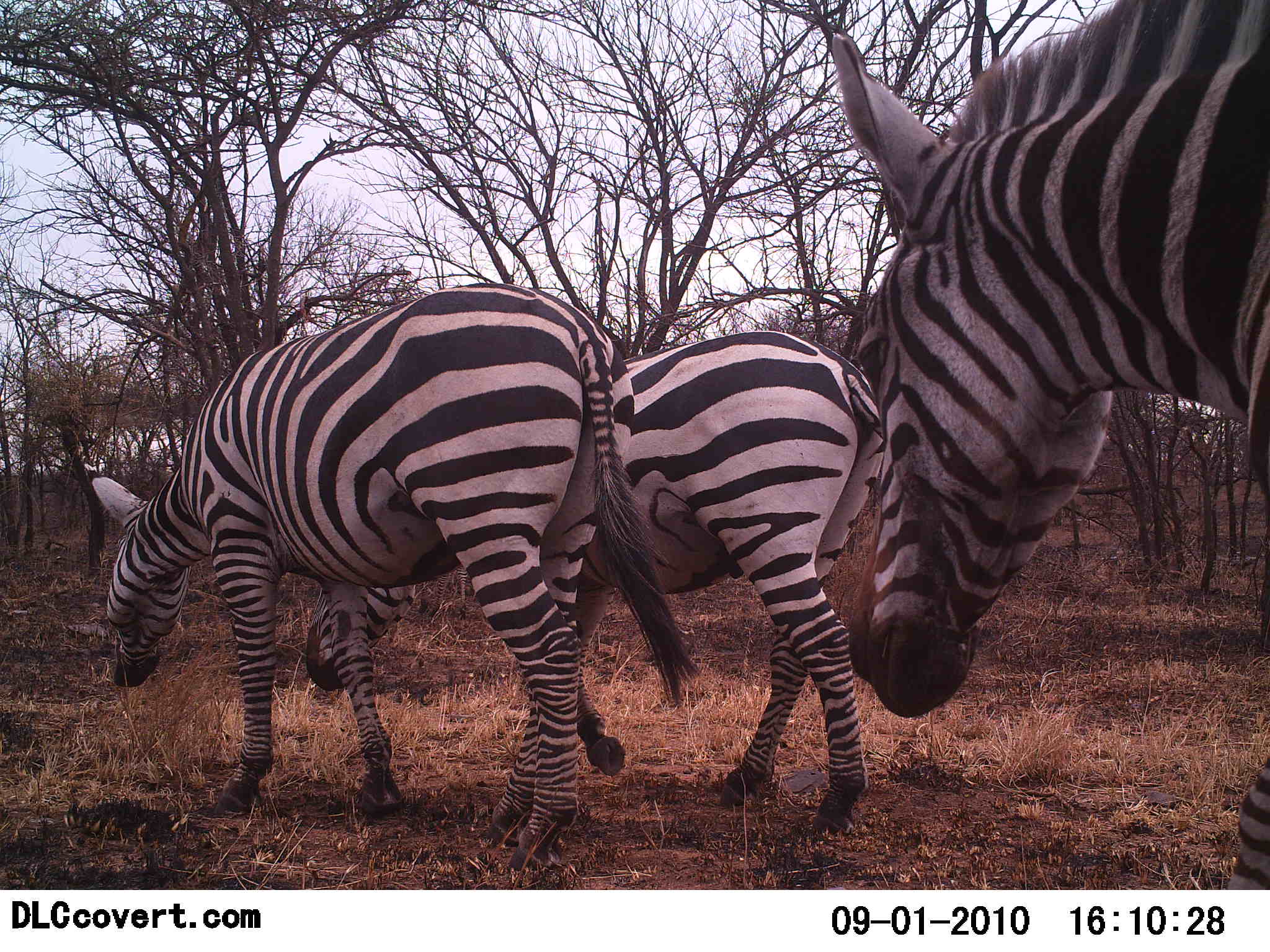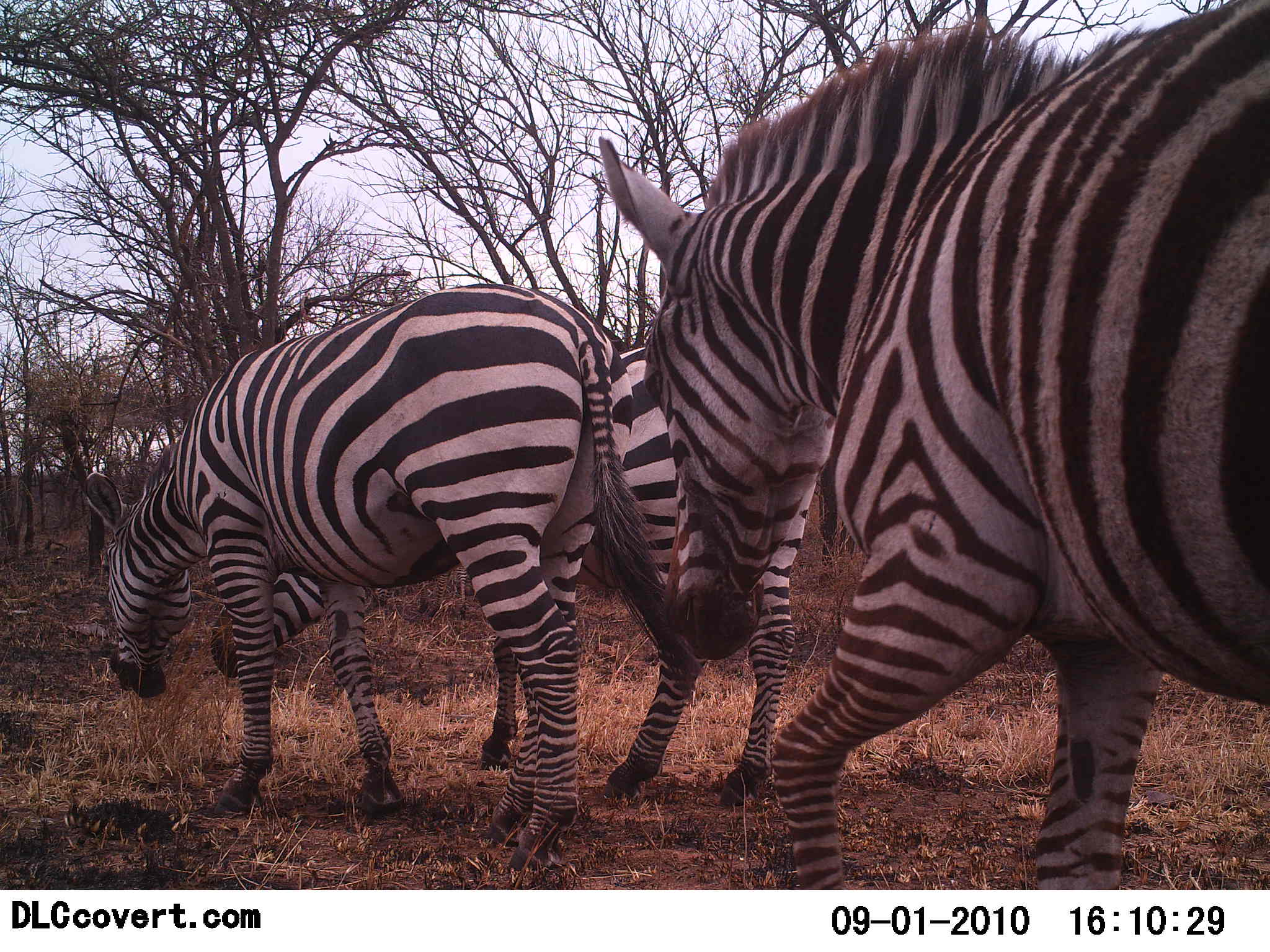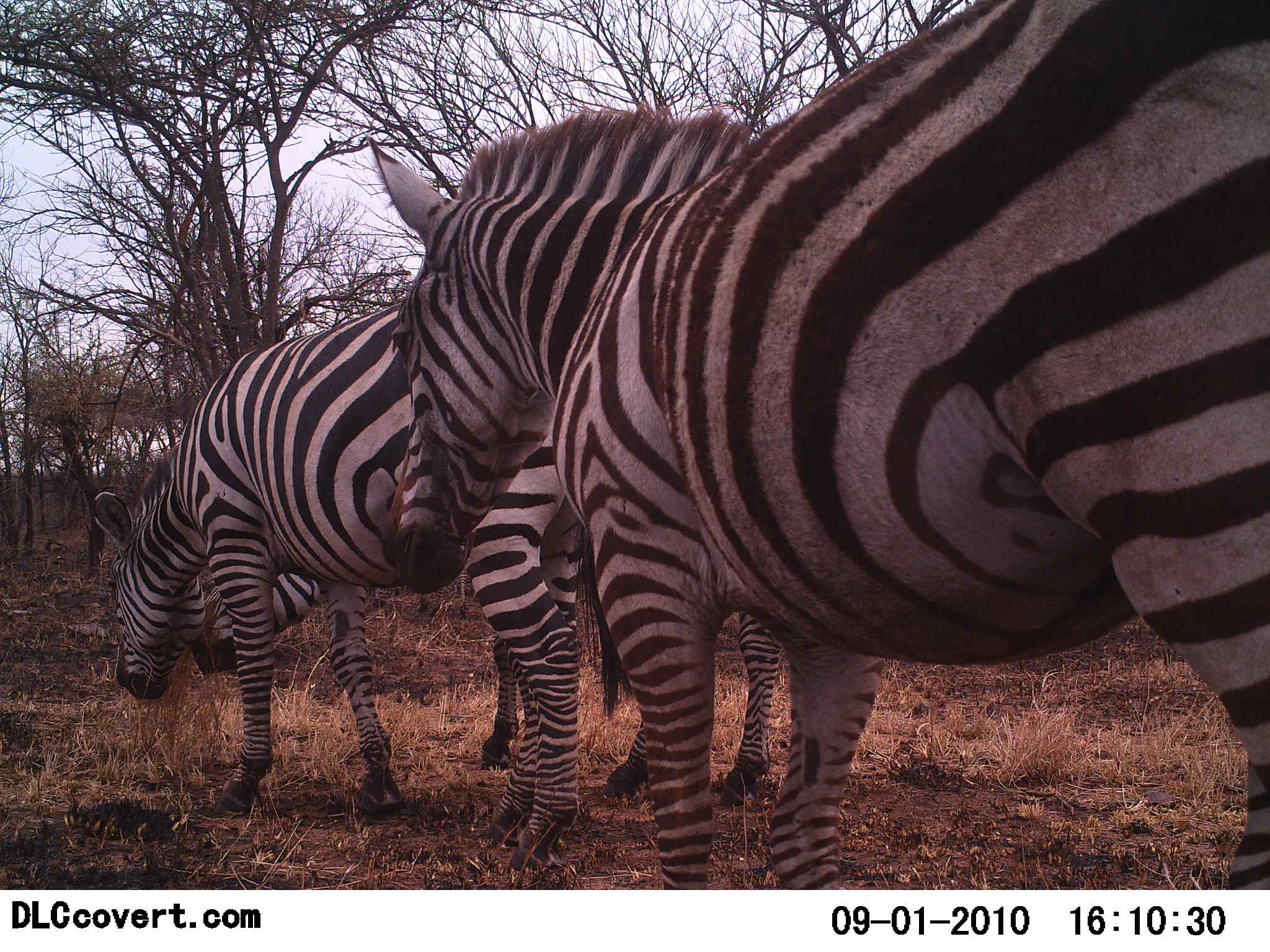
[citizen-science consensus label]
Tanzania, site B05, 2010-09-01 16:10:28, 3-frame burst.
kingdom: Animalia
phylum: Chordata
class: Mammalia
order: Perissodactyla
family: Equidae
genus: Equus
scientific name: Equus quagga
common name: plains zebra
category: zebra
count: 3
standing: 36%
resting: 0%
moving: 86%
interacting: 7%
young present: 0%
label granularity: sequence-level